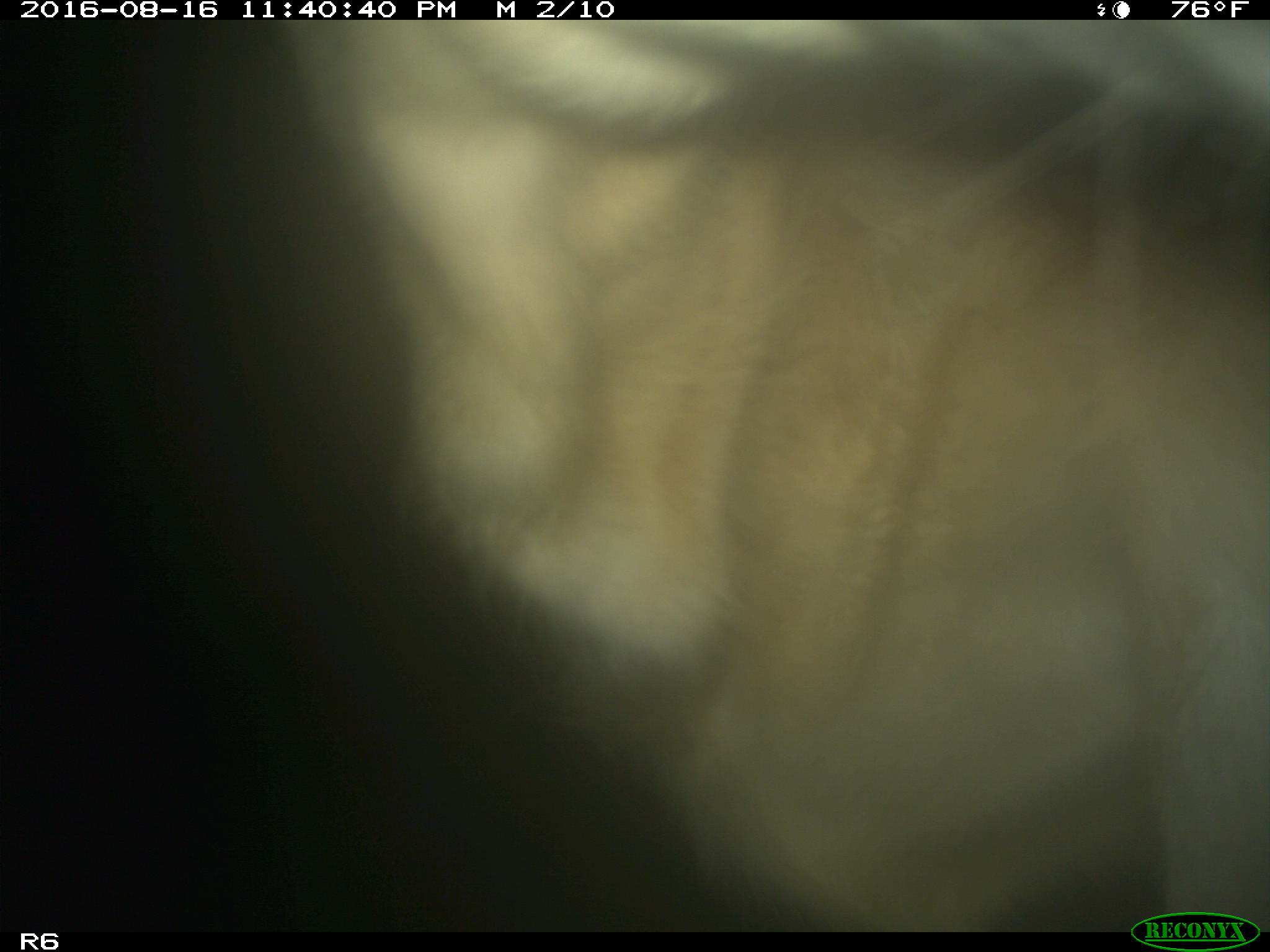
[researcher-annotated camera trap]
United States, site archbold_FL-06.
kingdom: Animalia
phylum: Chordata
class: Mammalia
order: Artiodactyla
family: Bovidae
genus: Bos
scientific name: Bos taurus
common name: domestic cow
Bos taurus (domestic cow).